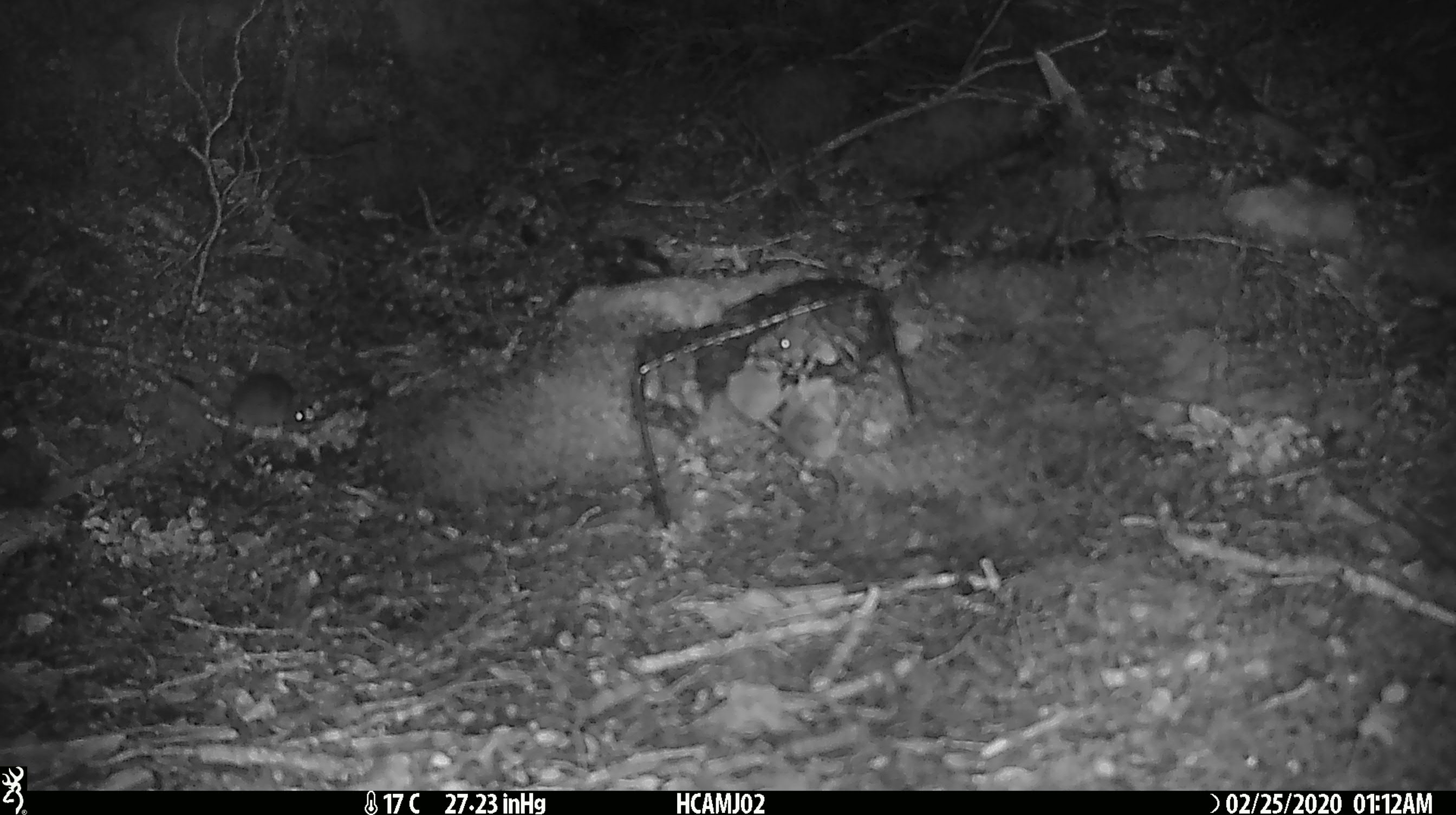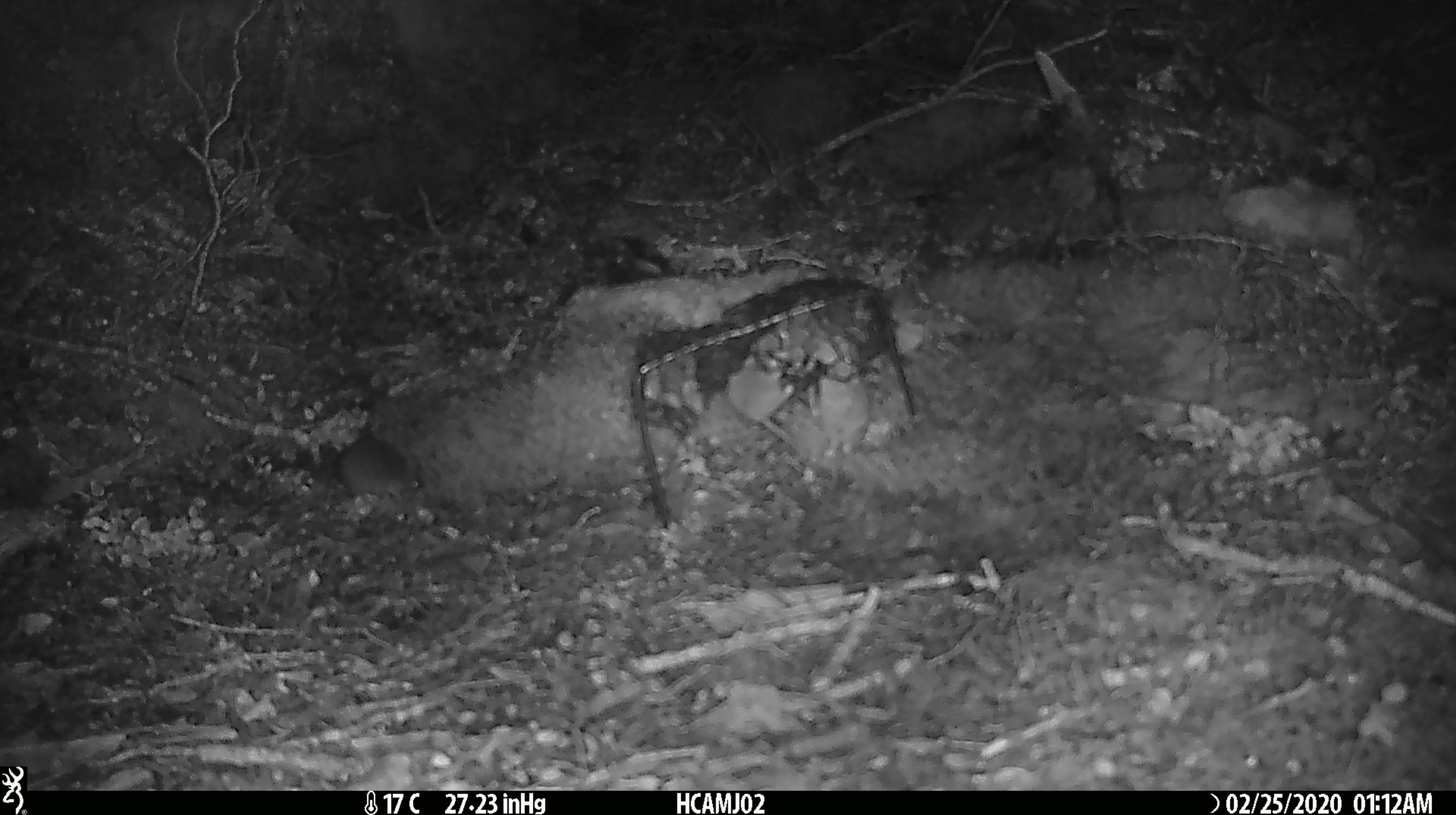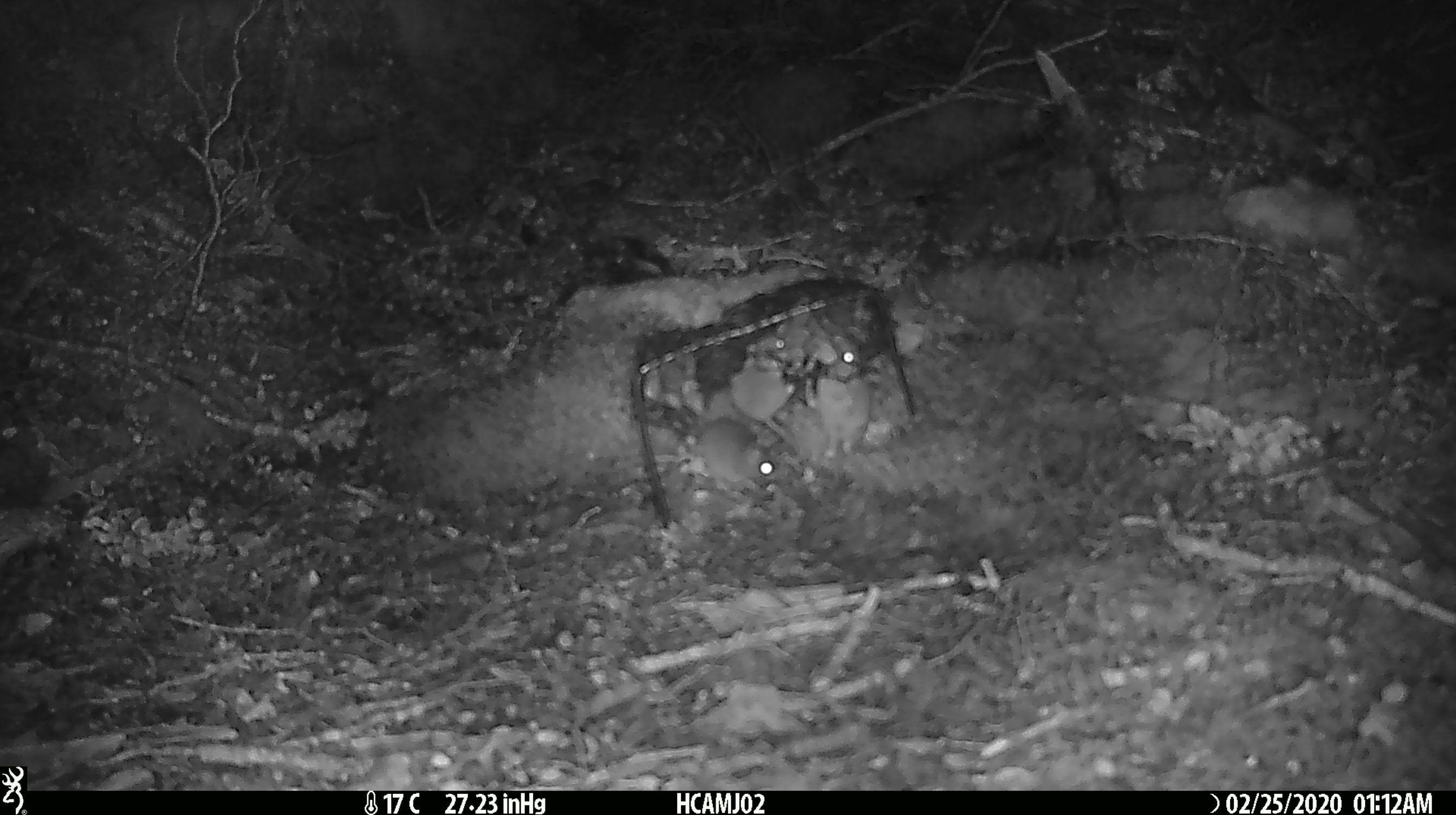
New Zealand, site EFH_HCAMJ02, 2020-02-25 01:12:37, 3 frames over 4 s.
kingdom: Animalia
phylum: Chordata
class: Mammalia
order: Rodentia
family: Muridae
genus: Mus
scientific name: Mus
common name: mouse